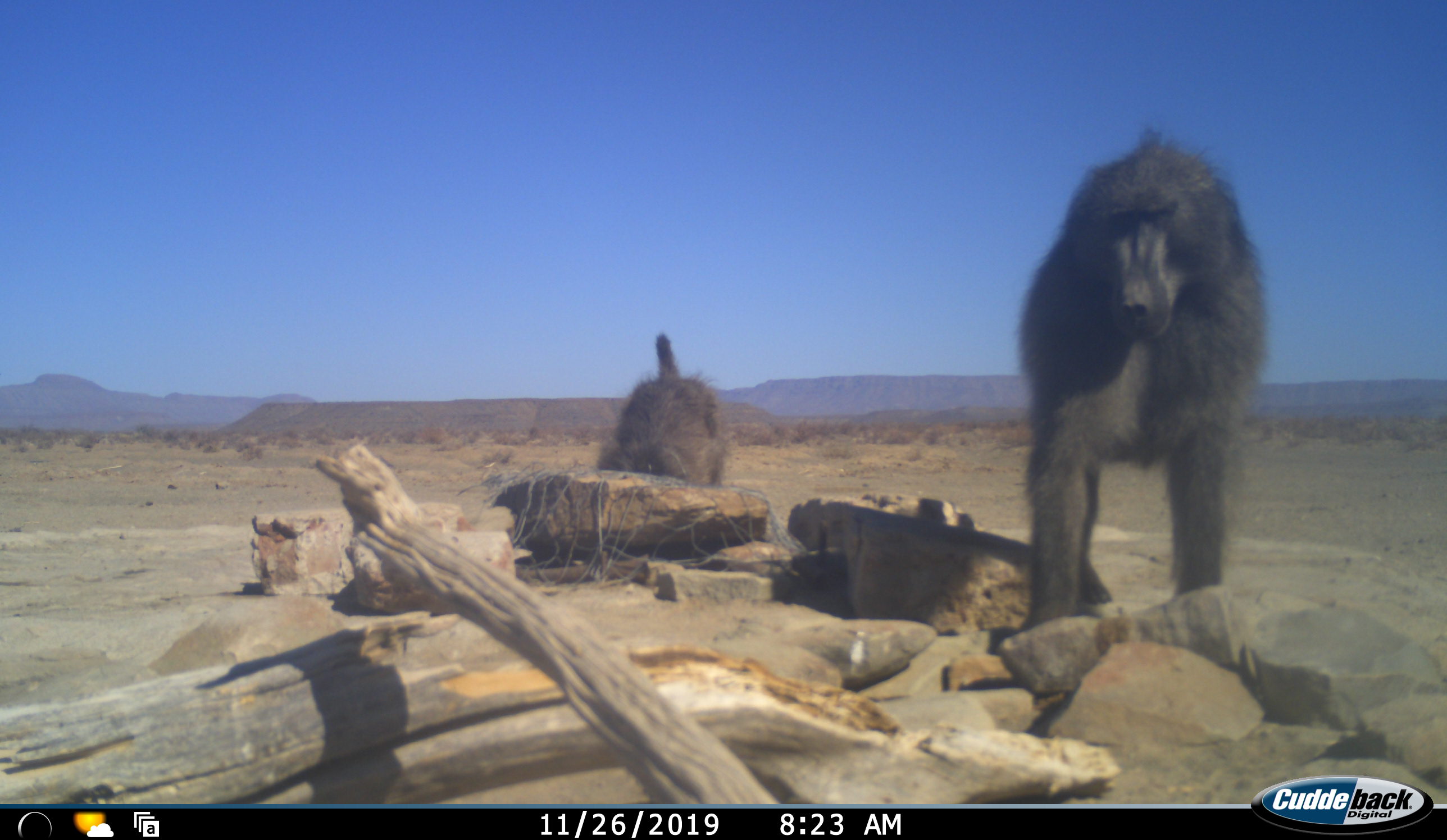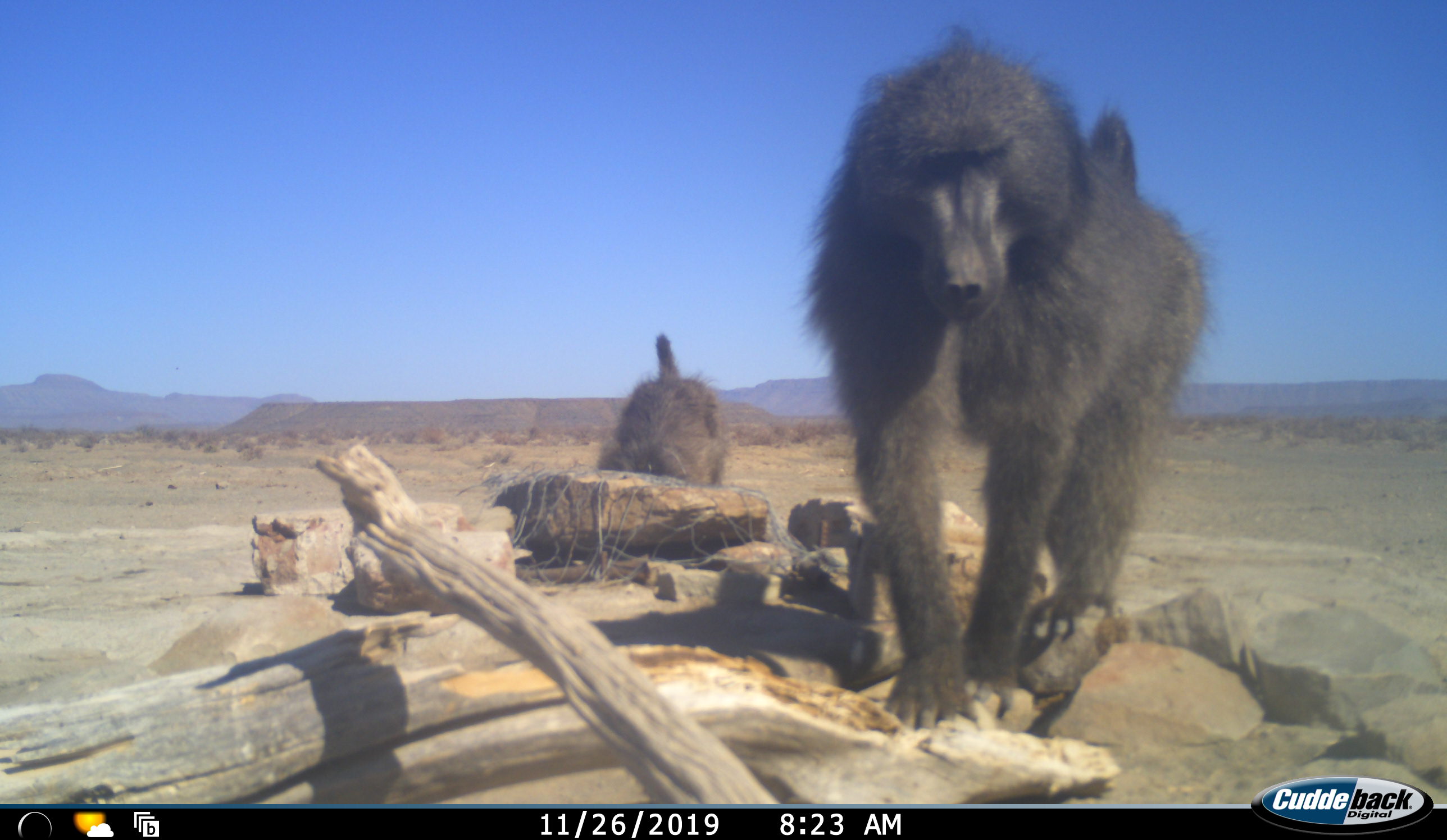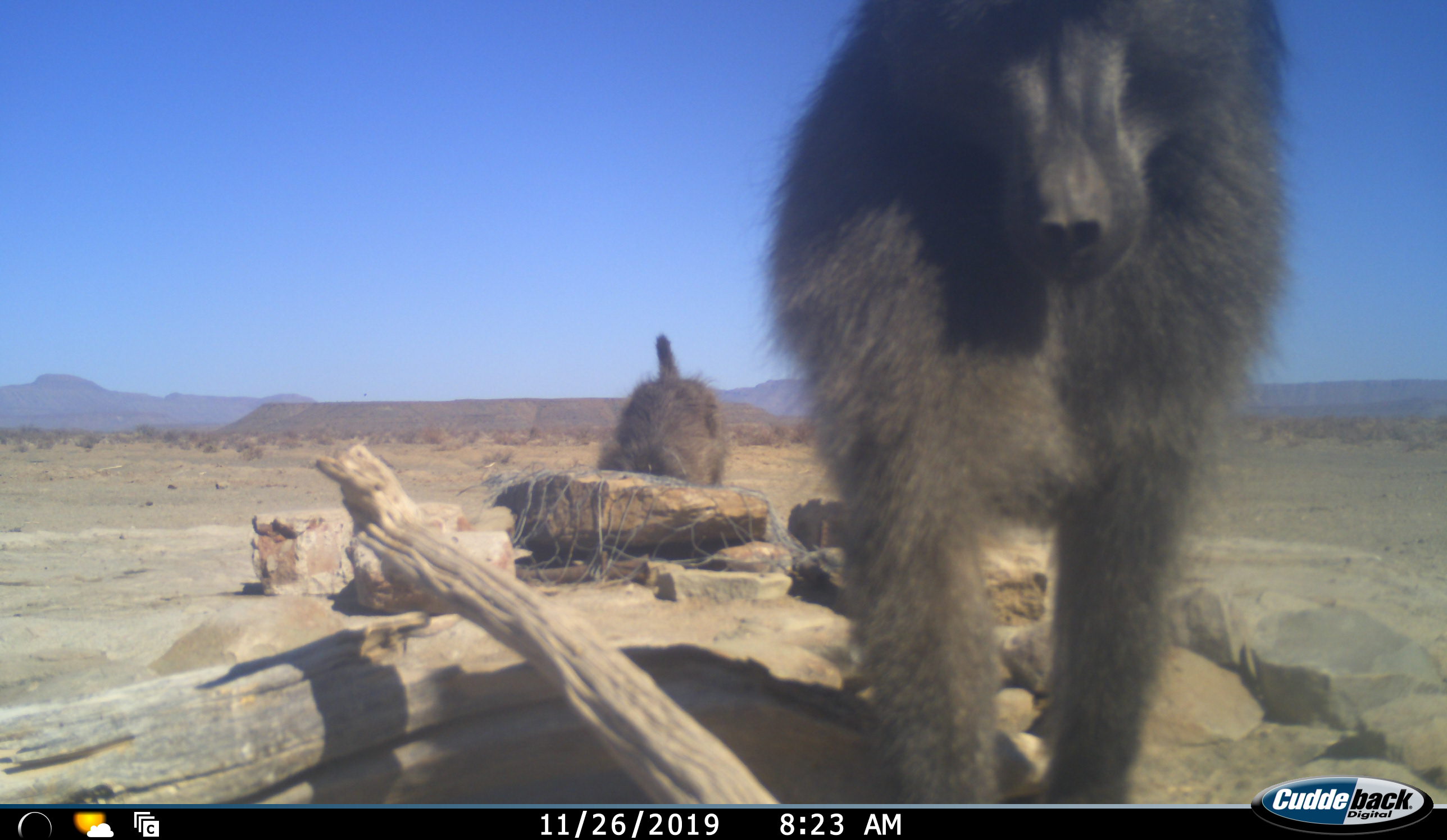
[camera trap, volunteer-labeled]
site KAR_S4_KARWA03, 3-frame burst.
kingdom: Animalia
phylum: Chordata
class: Mammalia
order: Primates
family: Cercopithecidae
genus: Papio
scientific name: Papio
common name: baboon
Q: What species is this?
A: Baboon (Papio).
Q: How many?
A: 2.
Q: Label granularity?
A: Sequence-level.